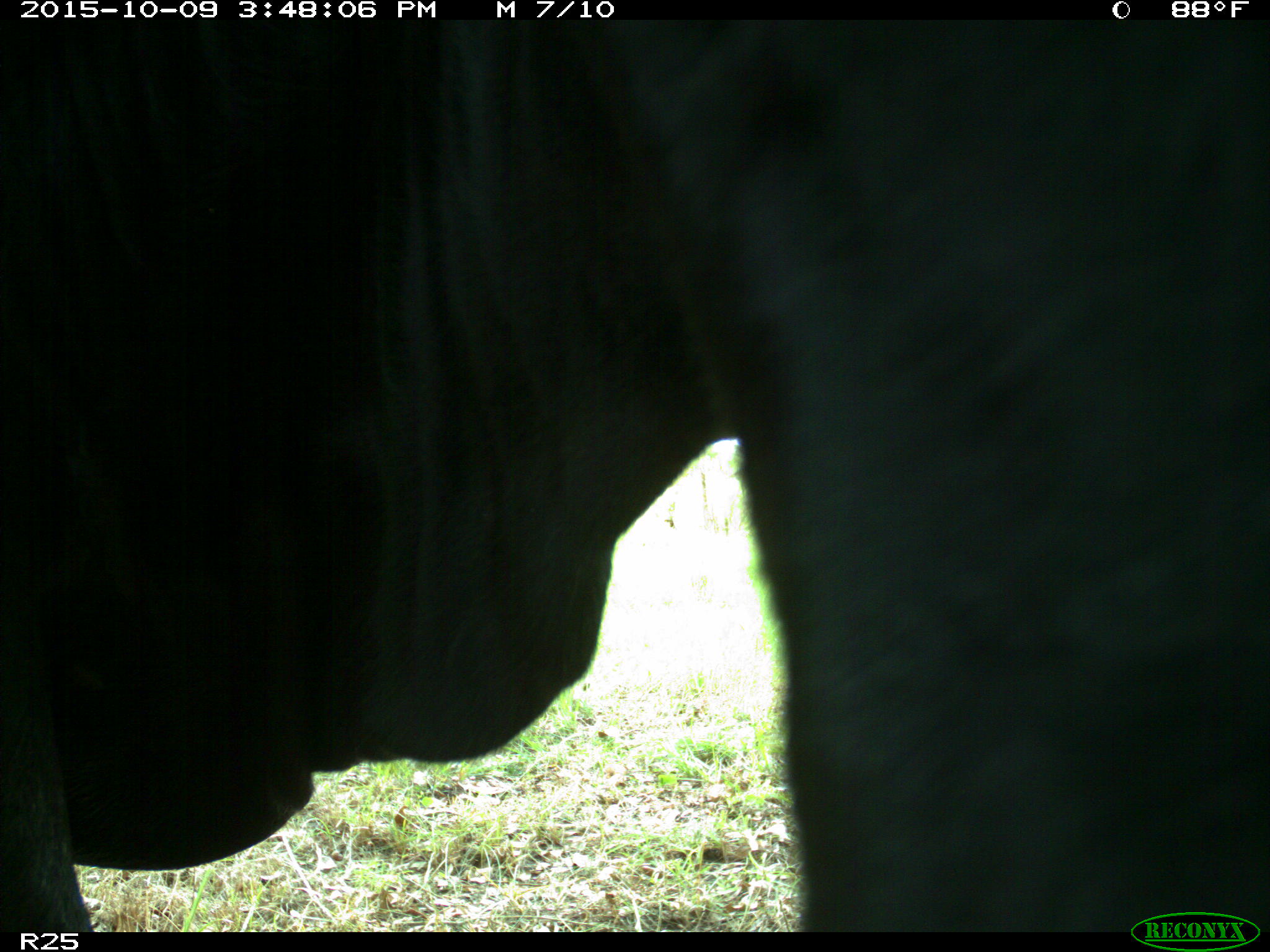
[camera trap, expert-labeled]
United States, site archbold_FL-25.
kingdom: Animalia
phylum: Chordata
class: Mammalia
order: Artiodactyla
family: Bovidae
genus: Bos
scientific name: Bos taurus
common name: domestic cow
Bos taurus (domestic cow).